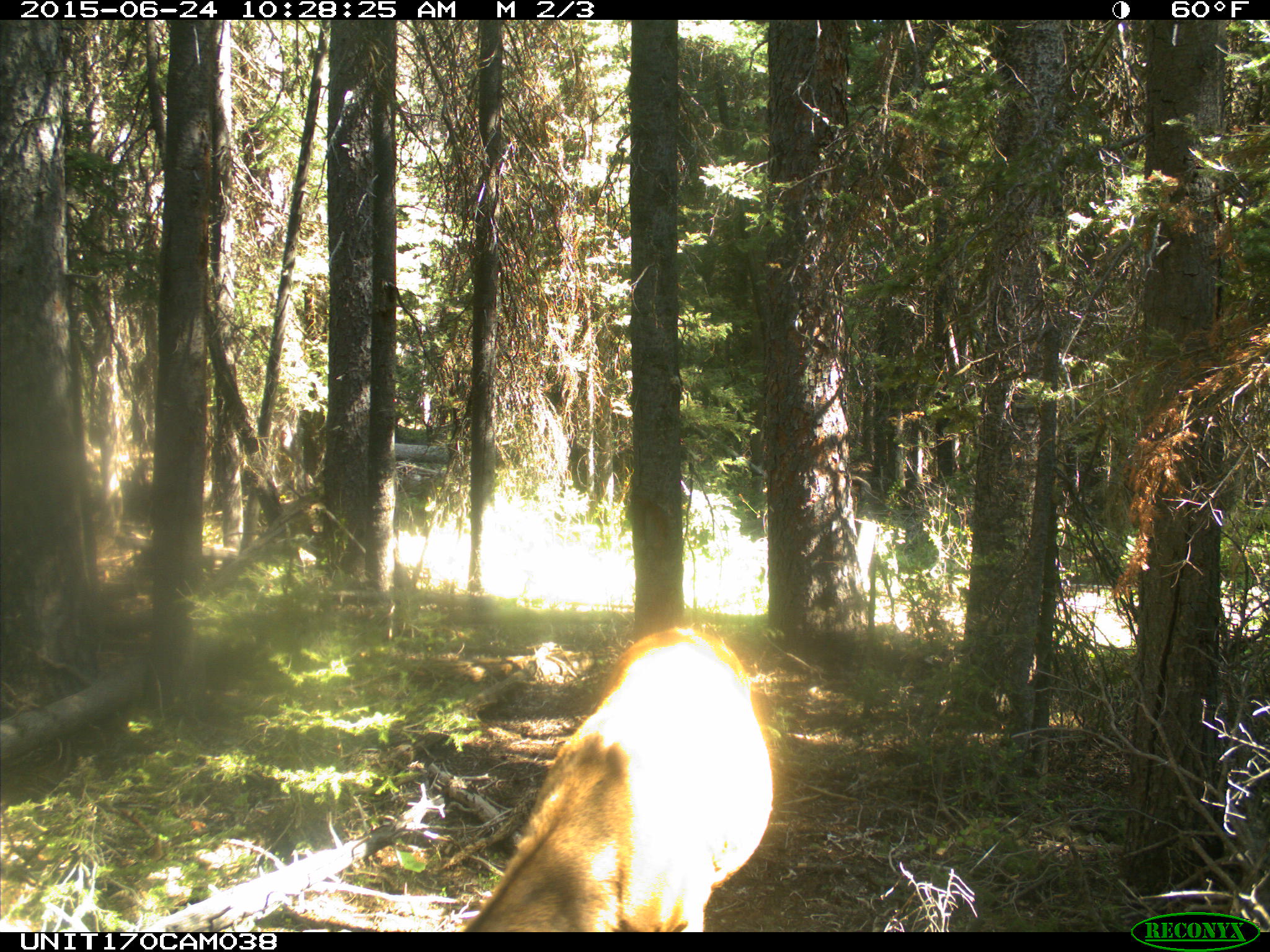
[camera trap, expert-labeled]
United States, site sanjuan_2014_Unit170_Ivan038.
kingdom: Animalia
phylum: Chordata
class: Mammalia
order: Artiodactyla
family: Cervidae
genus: Cervus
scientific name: Cervus elaphus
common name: red deer